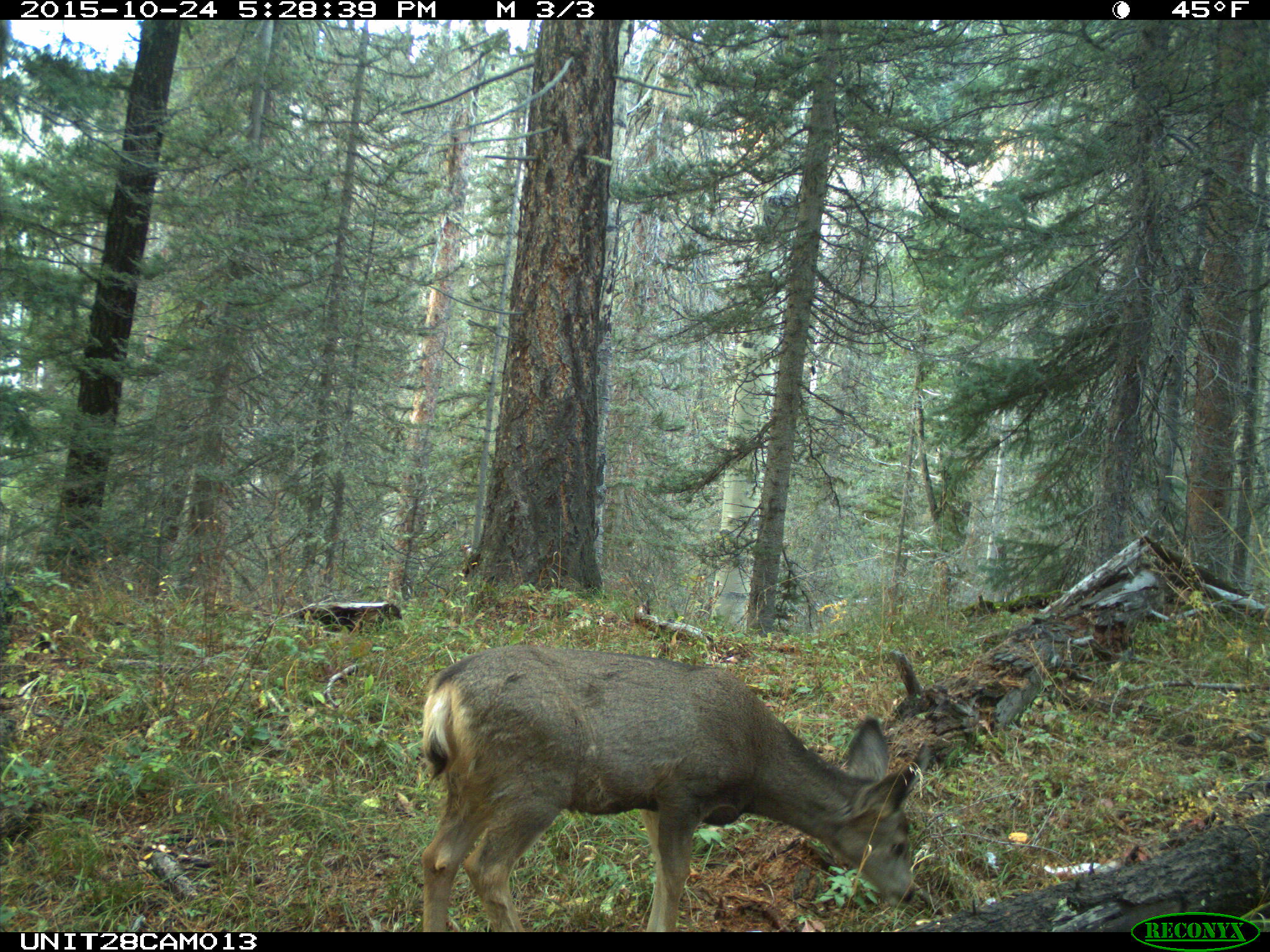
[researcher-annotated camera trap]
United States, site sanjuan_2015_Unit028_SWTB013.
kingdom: Animalia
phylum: Chordata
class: Mammalia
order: Artiodactyla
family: Cervidae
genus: Odocoileus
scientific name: Odocoileus hemionus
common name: mule deer